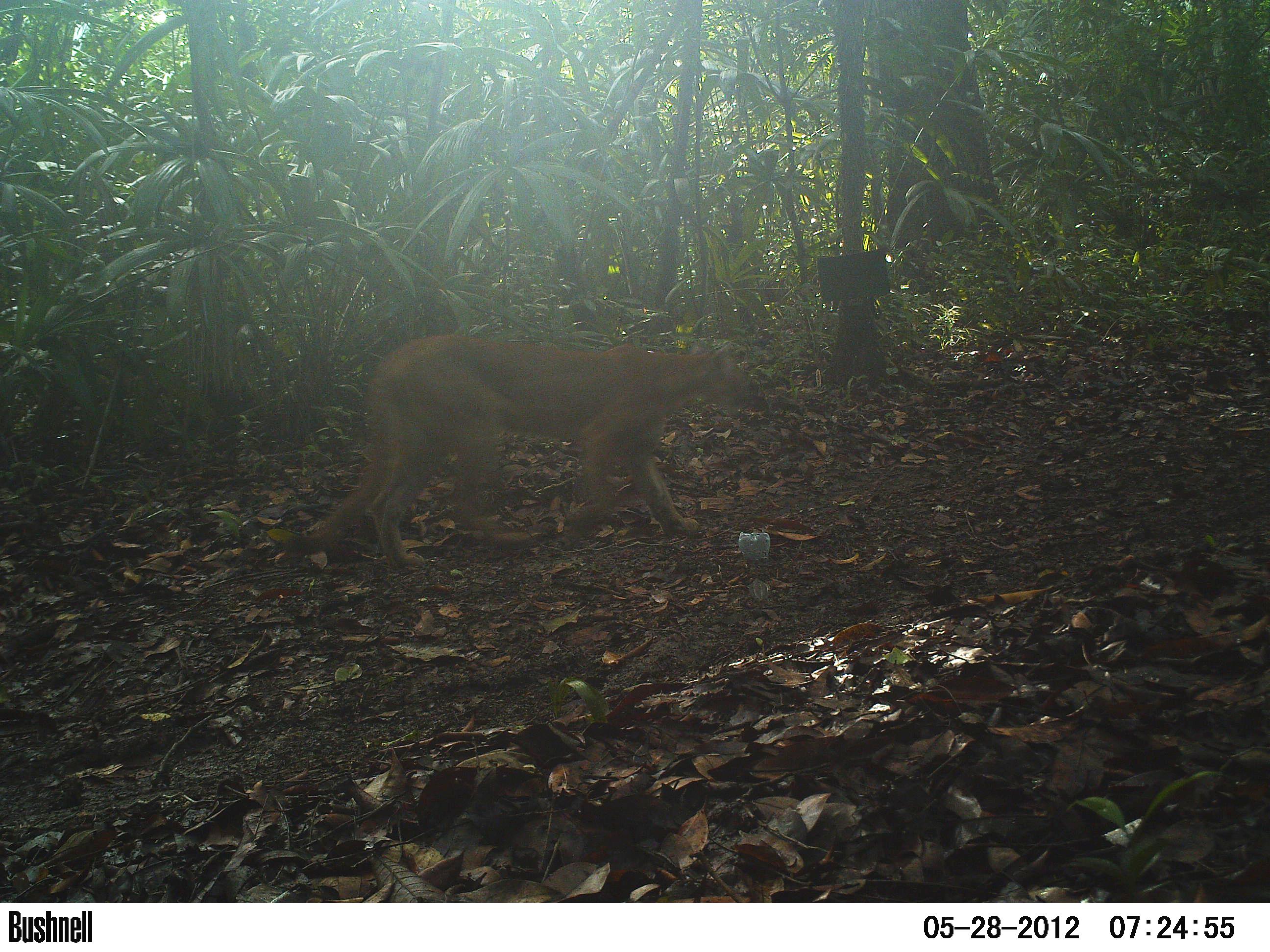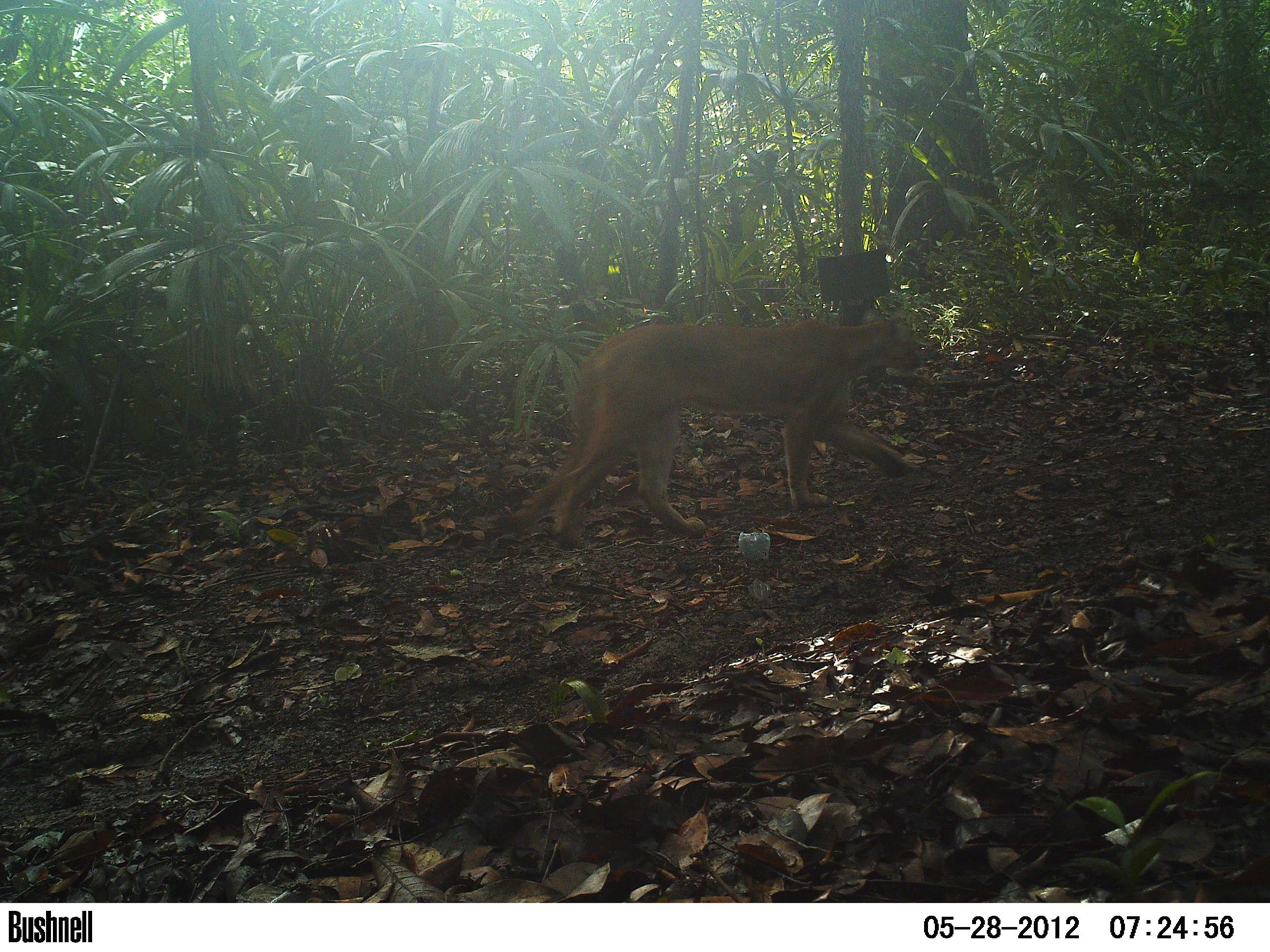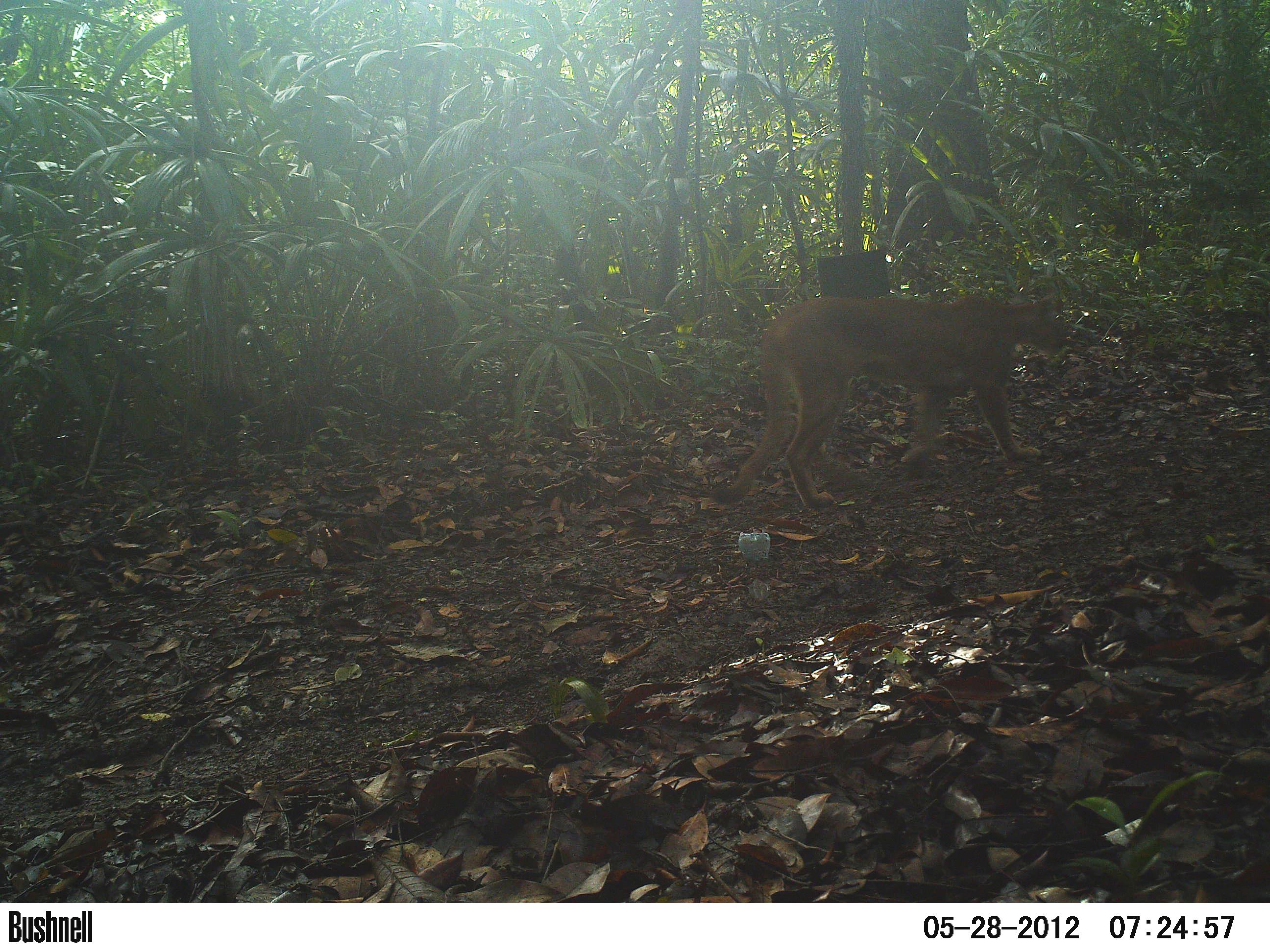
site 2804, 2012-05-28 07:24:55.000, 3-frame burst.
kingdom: Animalia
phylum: Chordata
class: Mammalia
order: Carnivora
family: Felidae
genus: Puma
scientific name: Puma concolor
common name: mountain lion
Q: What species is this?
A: Puma concolor (mountain lion).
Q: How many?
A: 1.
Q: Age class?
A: Adult.